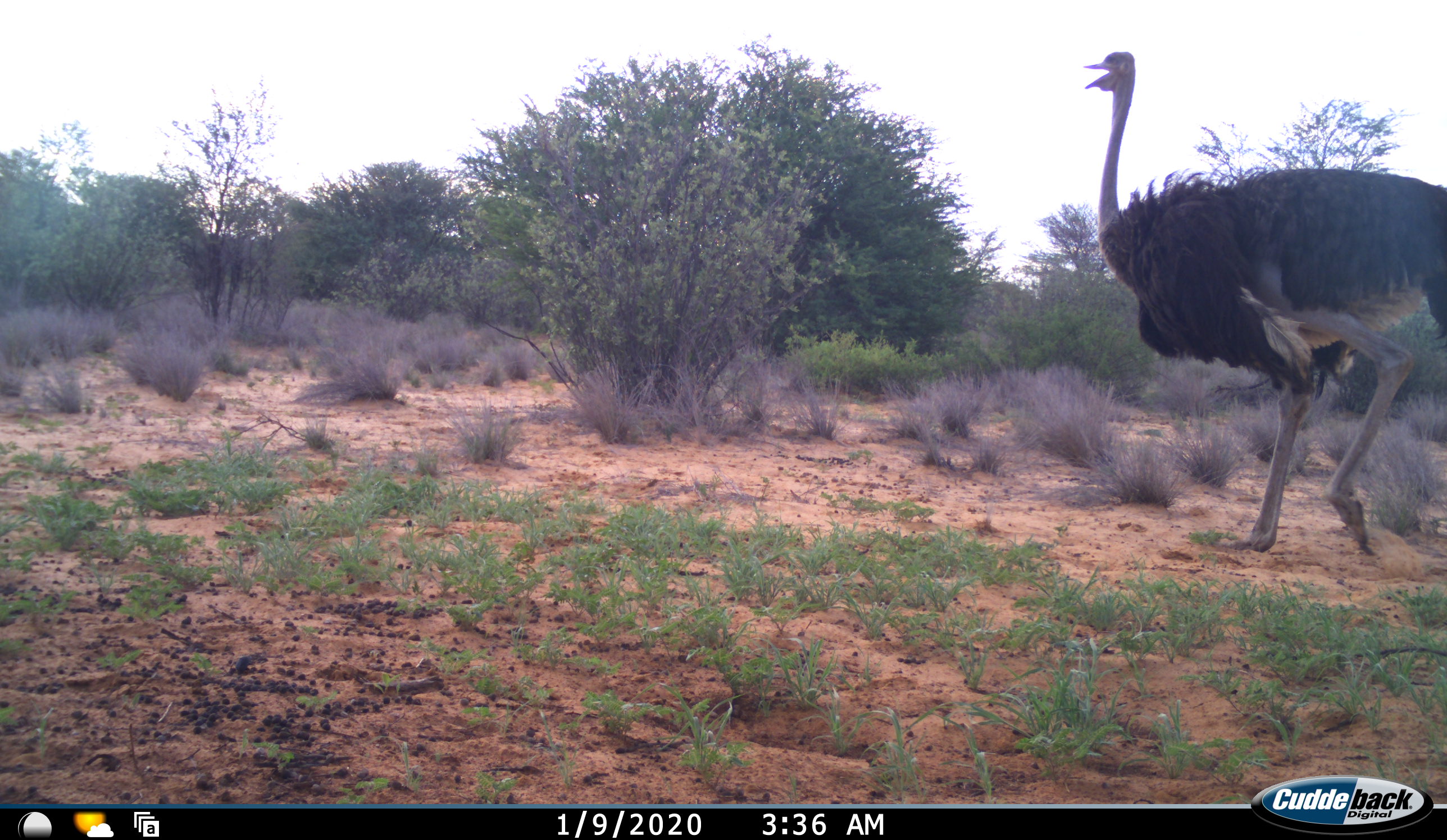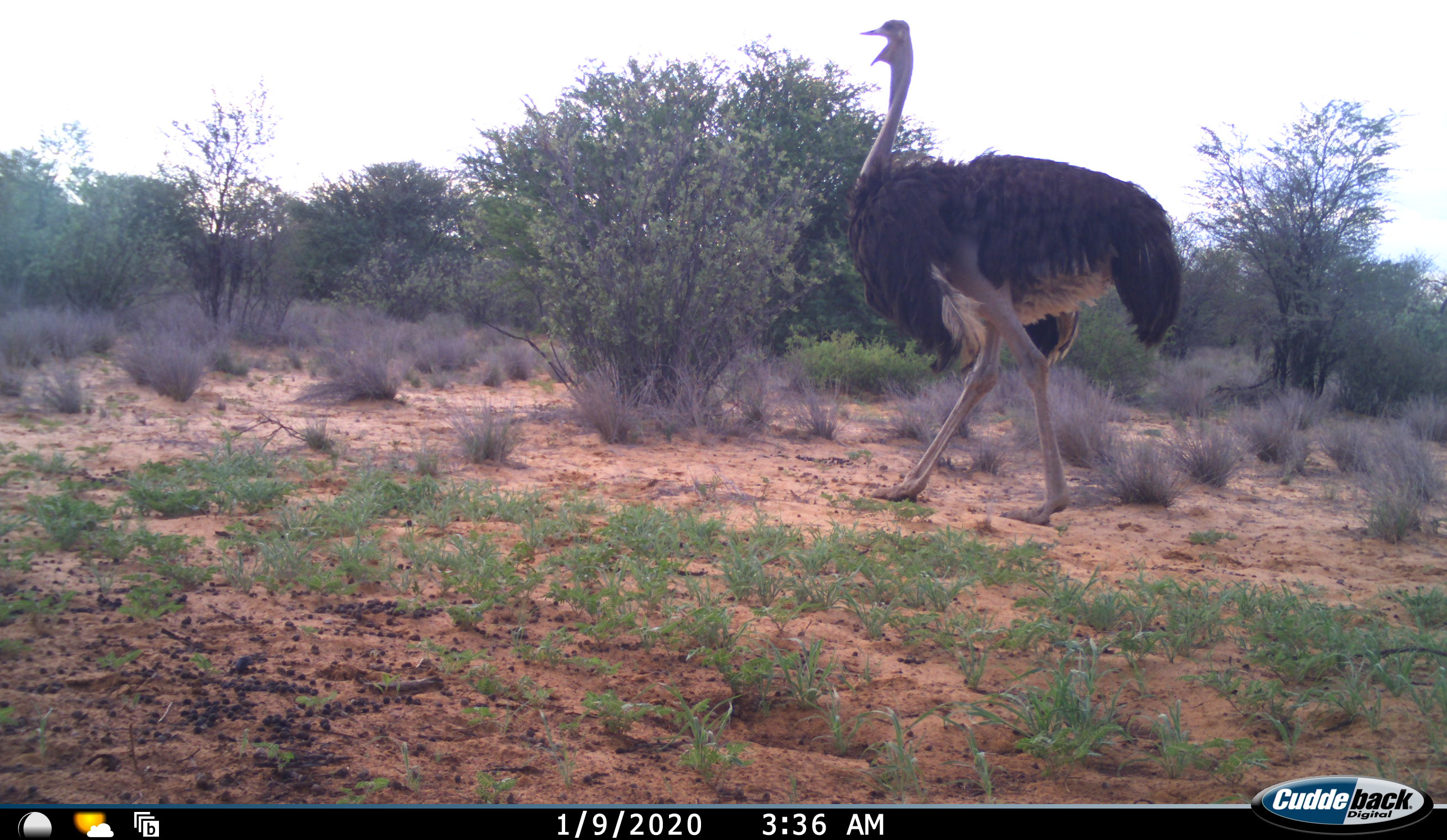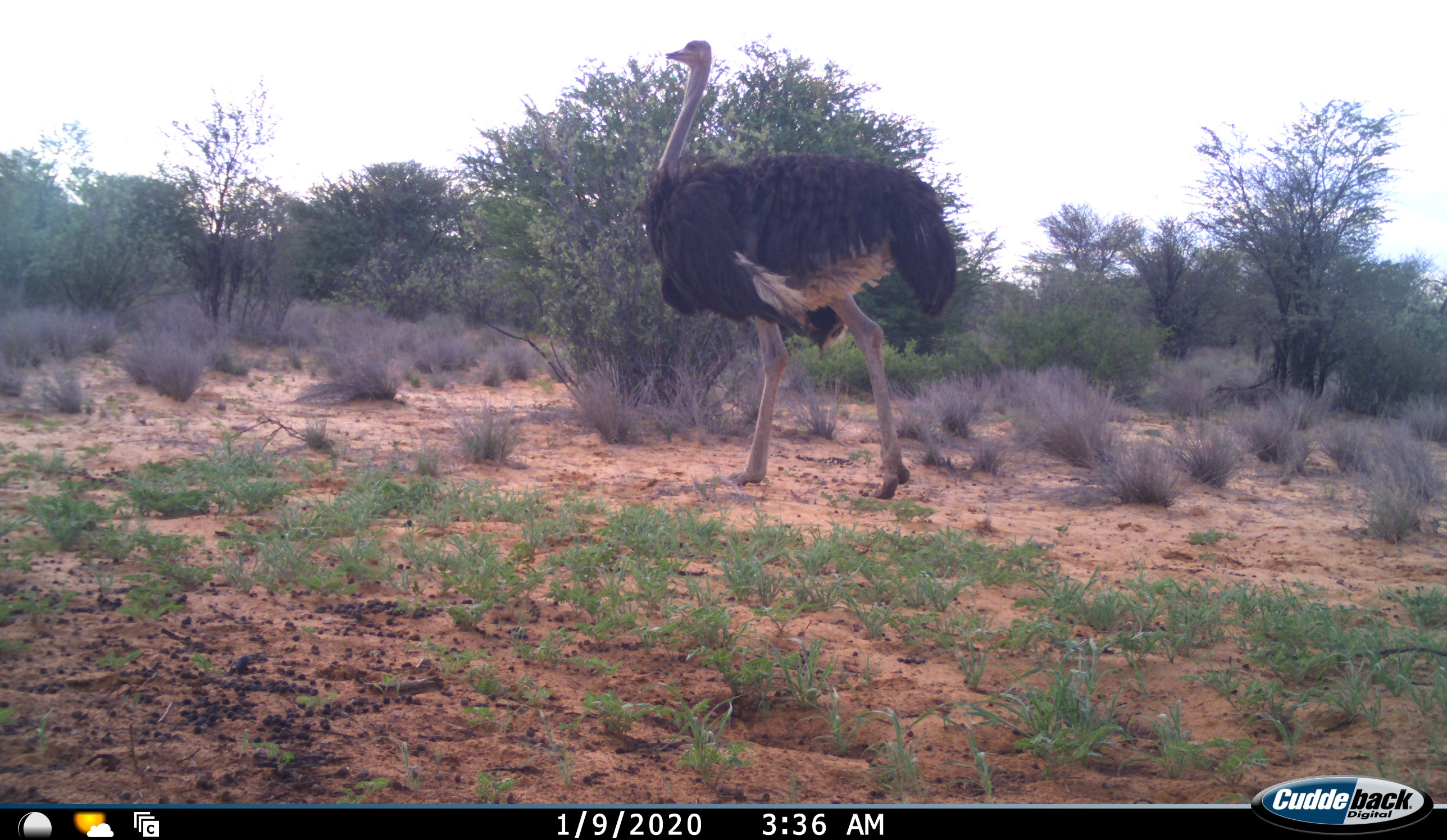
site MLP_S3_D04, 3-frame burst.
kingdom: Animalia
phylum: Chordata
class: Aves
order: Struthioniformes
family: Struthionidae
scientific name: Struthionidae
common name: ostrich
Ostrich (Struthionidae), count 1. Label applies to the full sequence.